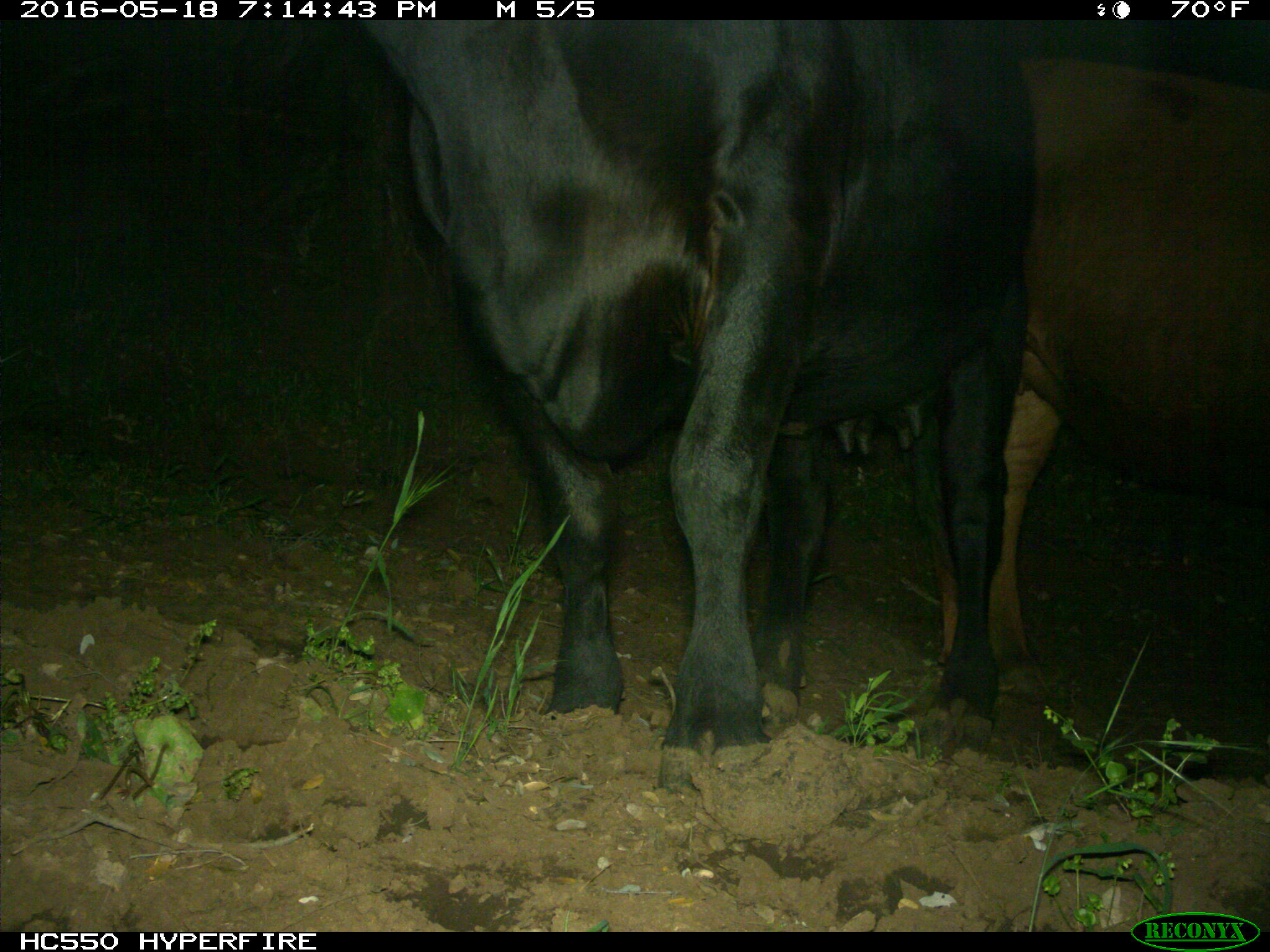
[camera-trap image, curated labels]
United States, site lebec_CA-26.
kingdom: Animalia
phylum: Chordata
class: Mammalia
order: Artiodactyla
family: Bovidae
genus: Bos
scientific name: Bos taurus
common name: domestic cow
Bos taurus (domestic cow).